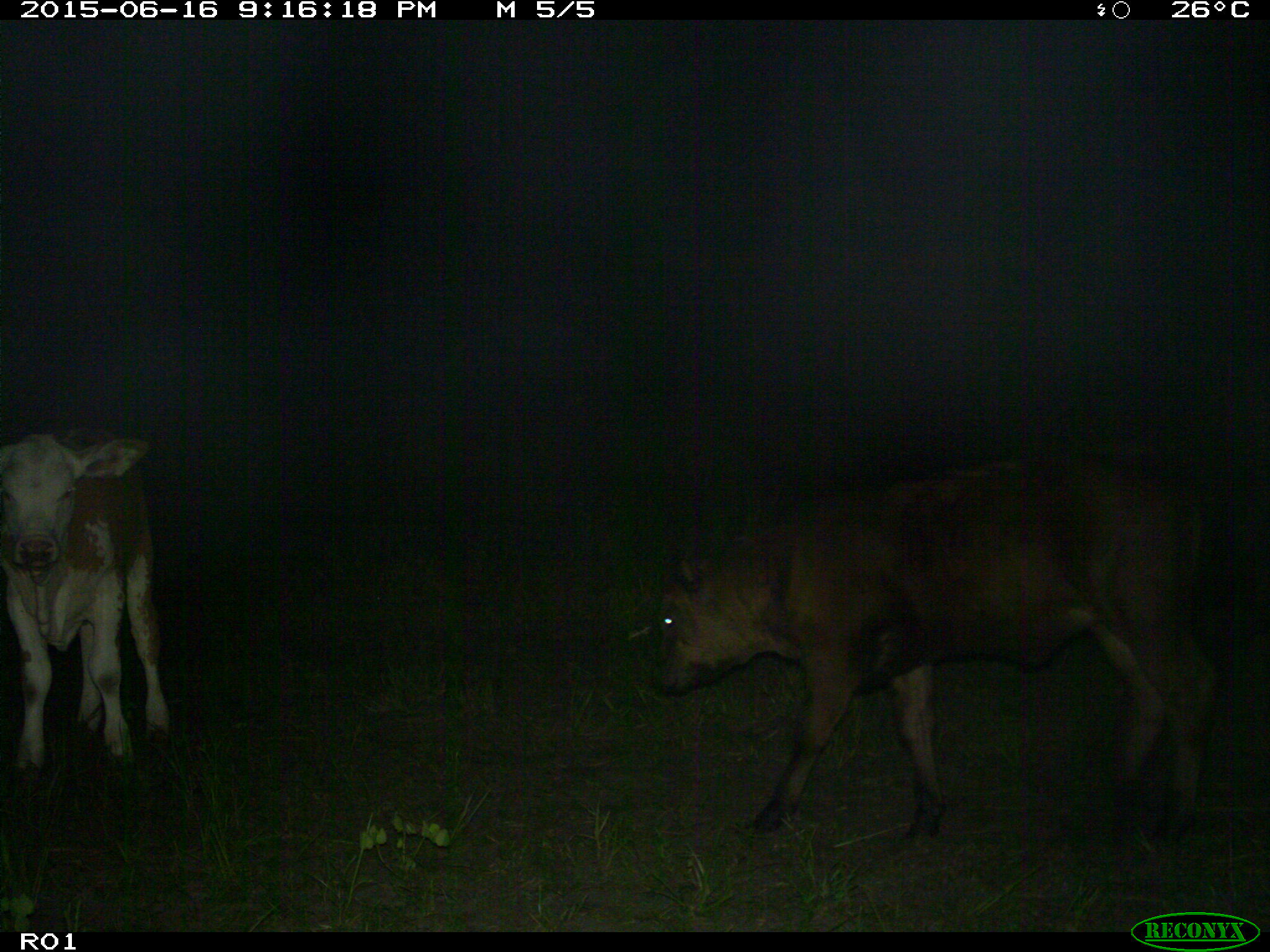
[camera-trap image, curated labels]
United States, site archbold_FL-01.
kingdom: Animalia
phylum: Chordata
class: Mammalia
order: Artiodactyla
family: Bovidae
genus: Bos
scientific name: Bos taurus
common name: domestic cow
Bos taurus (domestic cow).